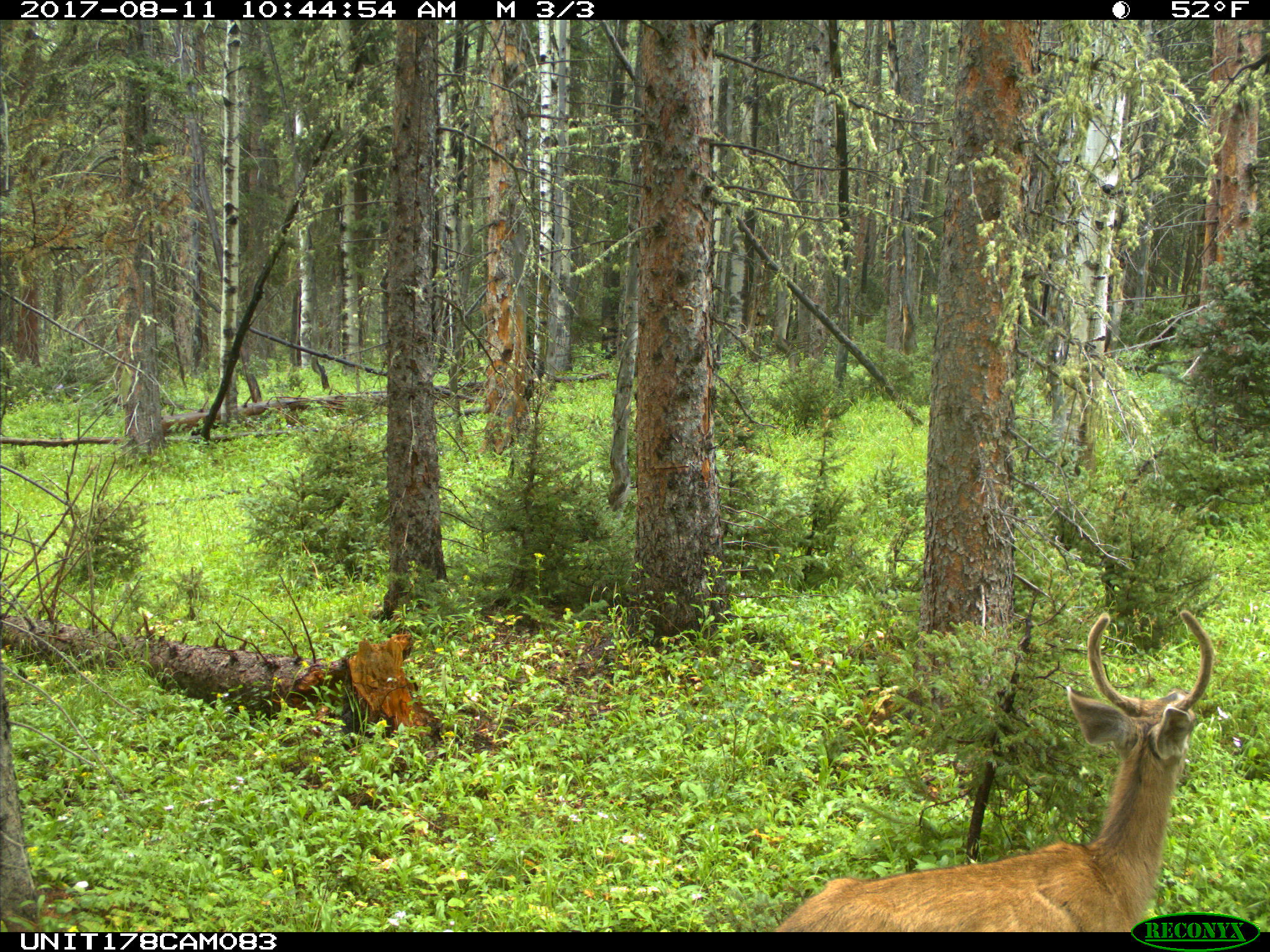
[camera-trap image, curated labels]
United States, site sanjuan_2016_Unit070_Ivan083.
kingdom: Animalia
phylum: Chordata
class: Mammalia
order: Artiodactyla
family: Cervidae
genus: Odocoileus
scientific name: Odocoileus hemionus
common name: mule deer